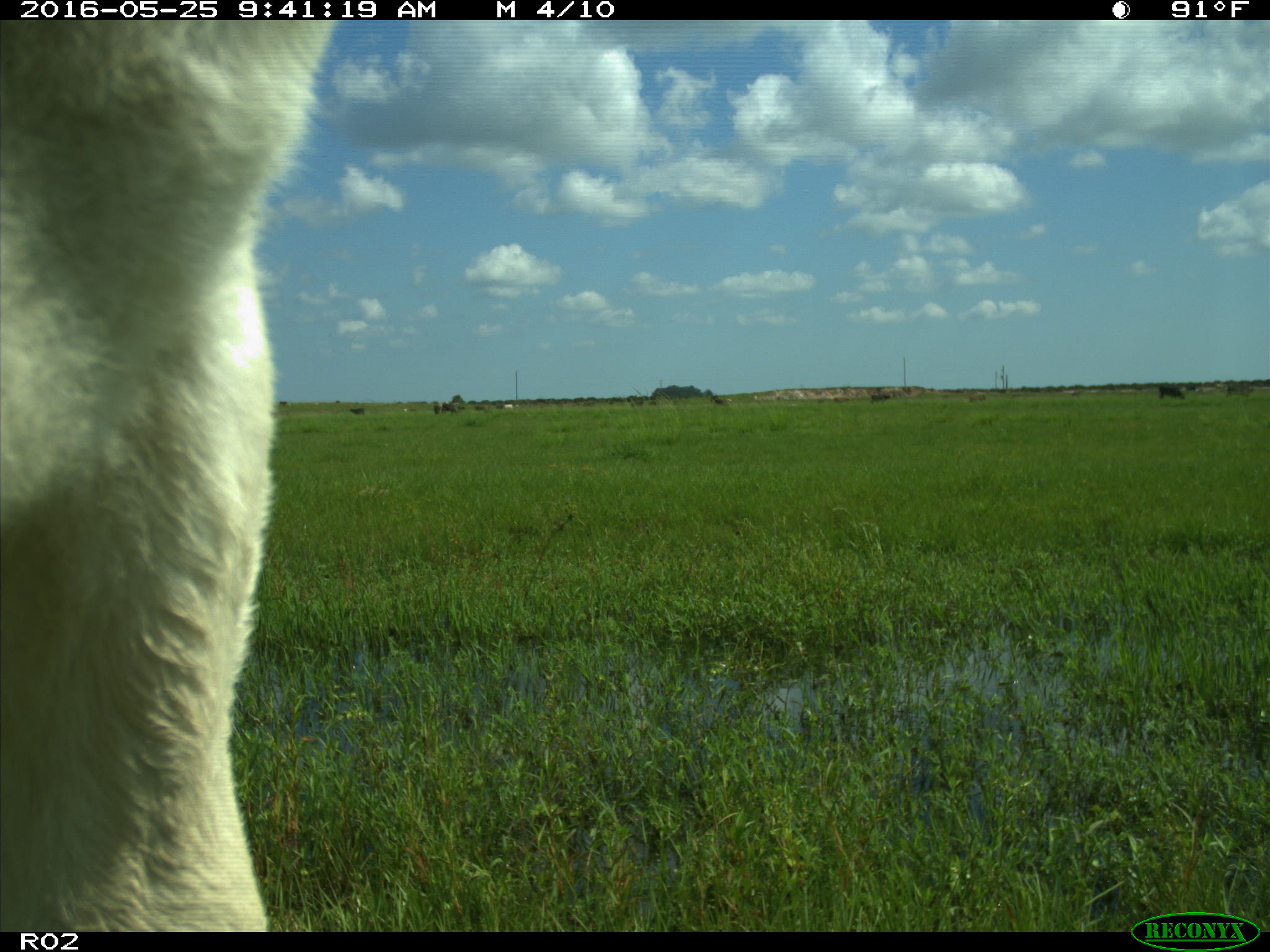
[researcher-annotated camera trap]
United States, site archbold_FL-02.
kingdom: Animalia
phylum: Chordata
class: Mammalia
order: Artiodactyla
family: Bovidae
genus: Bos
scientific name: Bos taurus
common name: domestic cow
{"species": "Bos taurus (domestic cow)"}